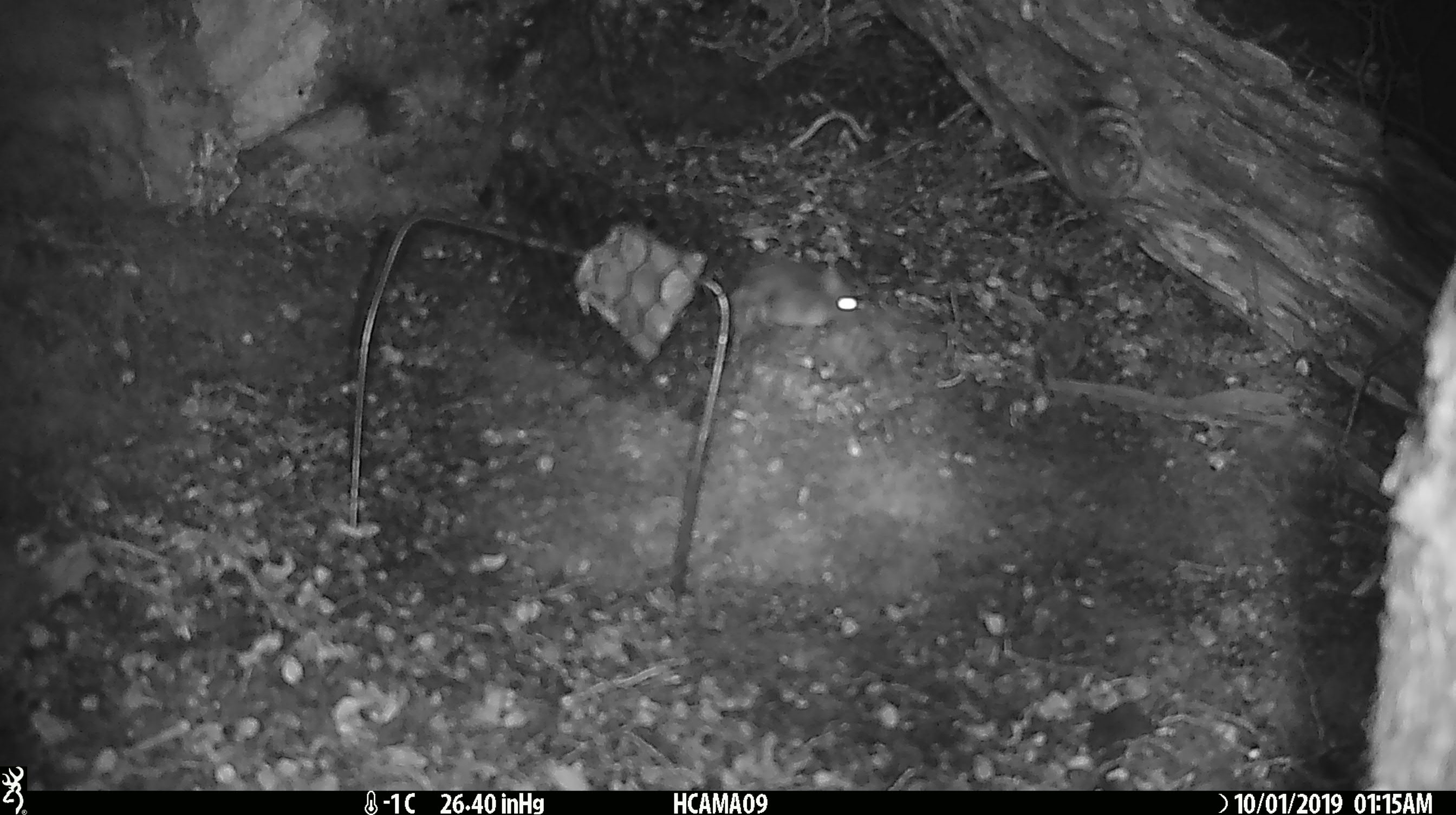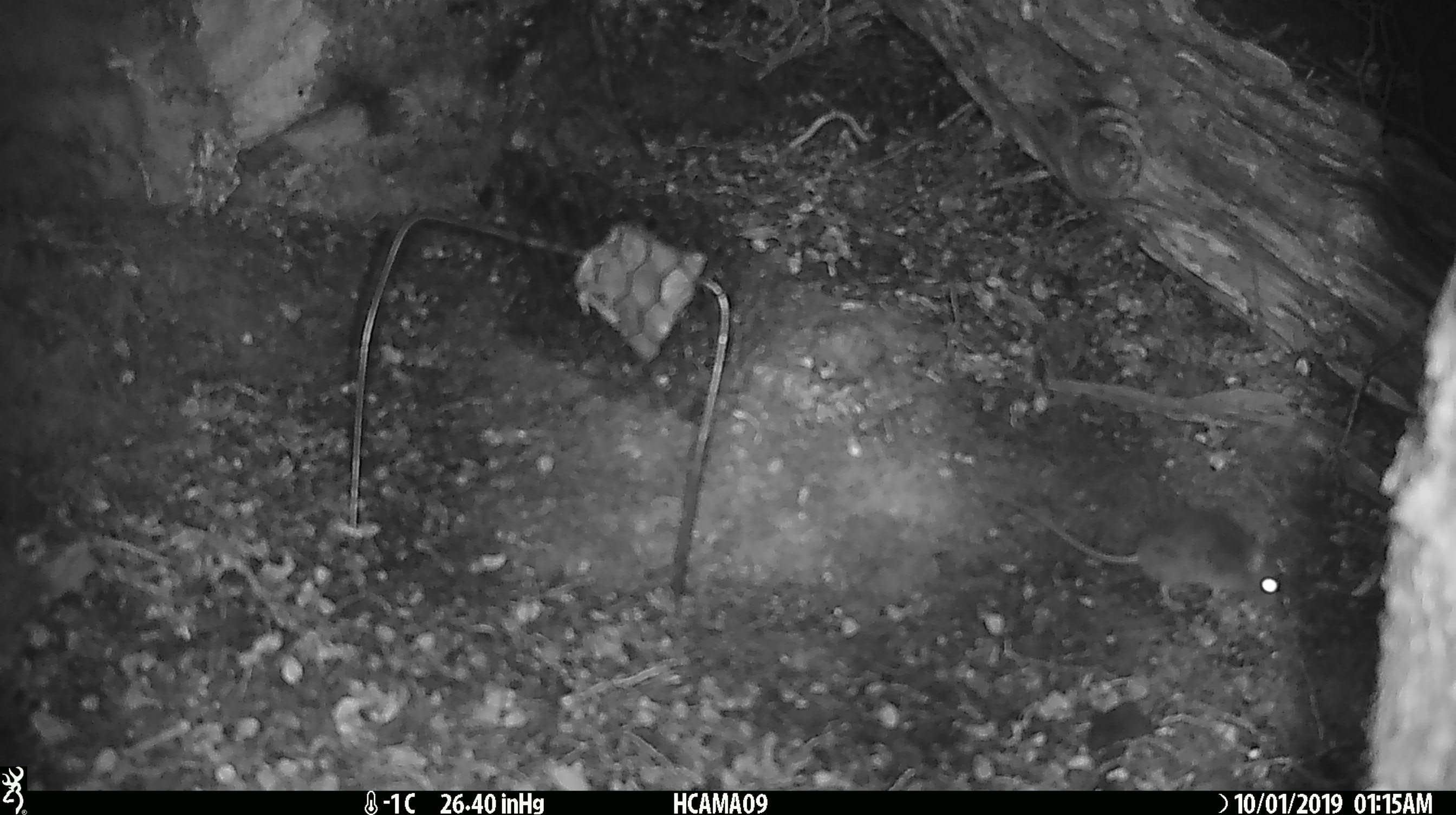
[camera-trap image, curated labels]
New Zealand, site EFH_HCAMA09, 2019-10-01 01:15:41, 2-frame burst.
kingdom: Animalia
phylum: Chordata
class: Mammalia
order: Rodentia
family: Muridae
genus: Mus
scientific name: Mus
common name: mouse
Mouse (Mus).